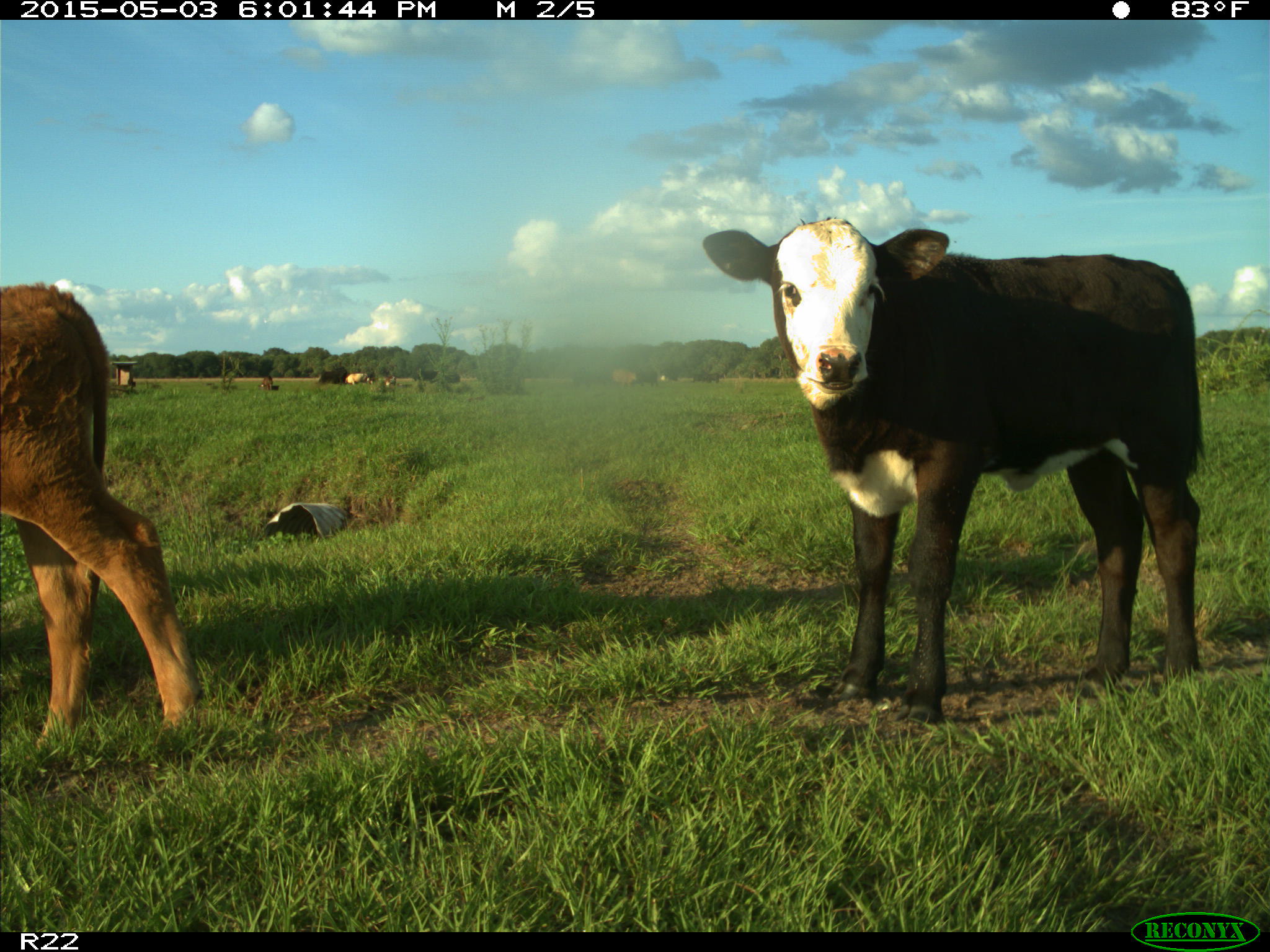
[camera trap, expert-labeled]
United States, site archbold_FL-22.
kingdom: Animalia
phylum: Chordata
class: Mammalia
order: Artiodactyla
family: Bovidae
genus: Bos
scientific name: Bos taurus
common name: domestic cow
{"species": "Bos taurus (domestic cow)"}